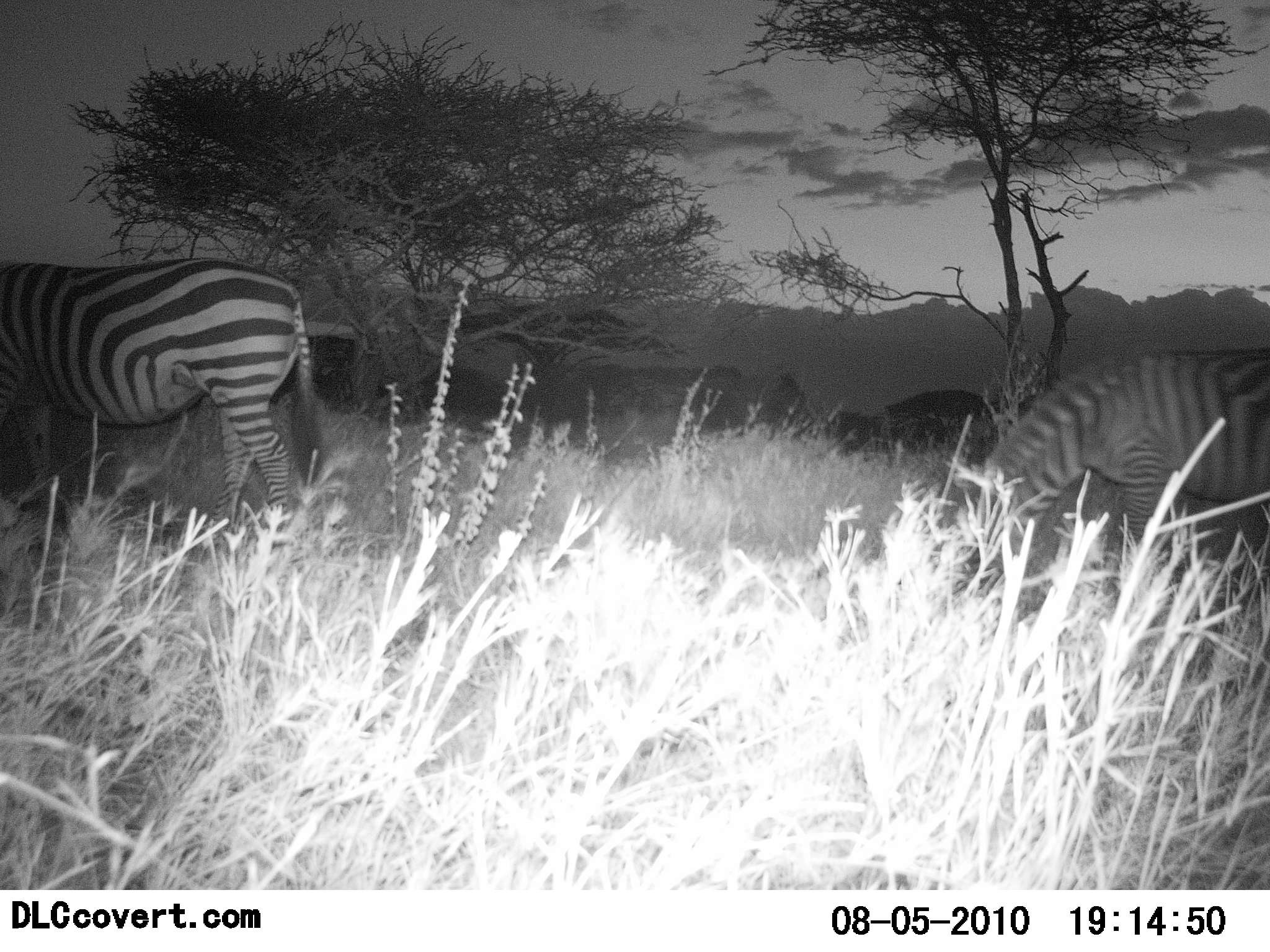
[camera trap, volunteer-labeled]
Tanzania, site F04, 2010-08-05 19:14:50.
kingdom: Animalia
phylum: Chordata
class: Mammalia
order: Perissodactyla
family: Equidae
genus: Equus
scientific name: Equus quagga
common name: plains zebra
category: zebra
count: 2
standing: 40%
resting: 7%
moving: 27%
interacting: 0%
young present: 0%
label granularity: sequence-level